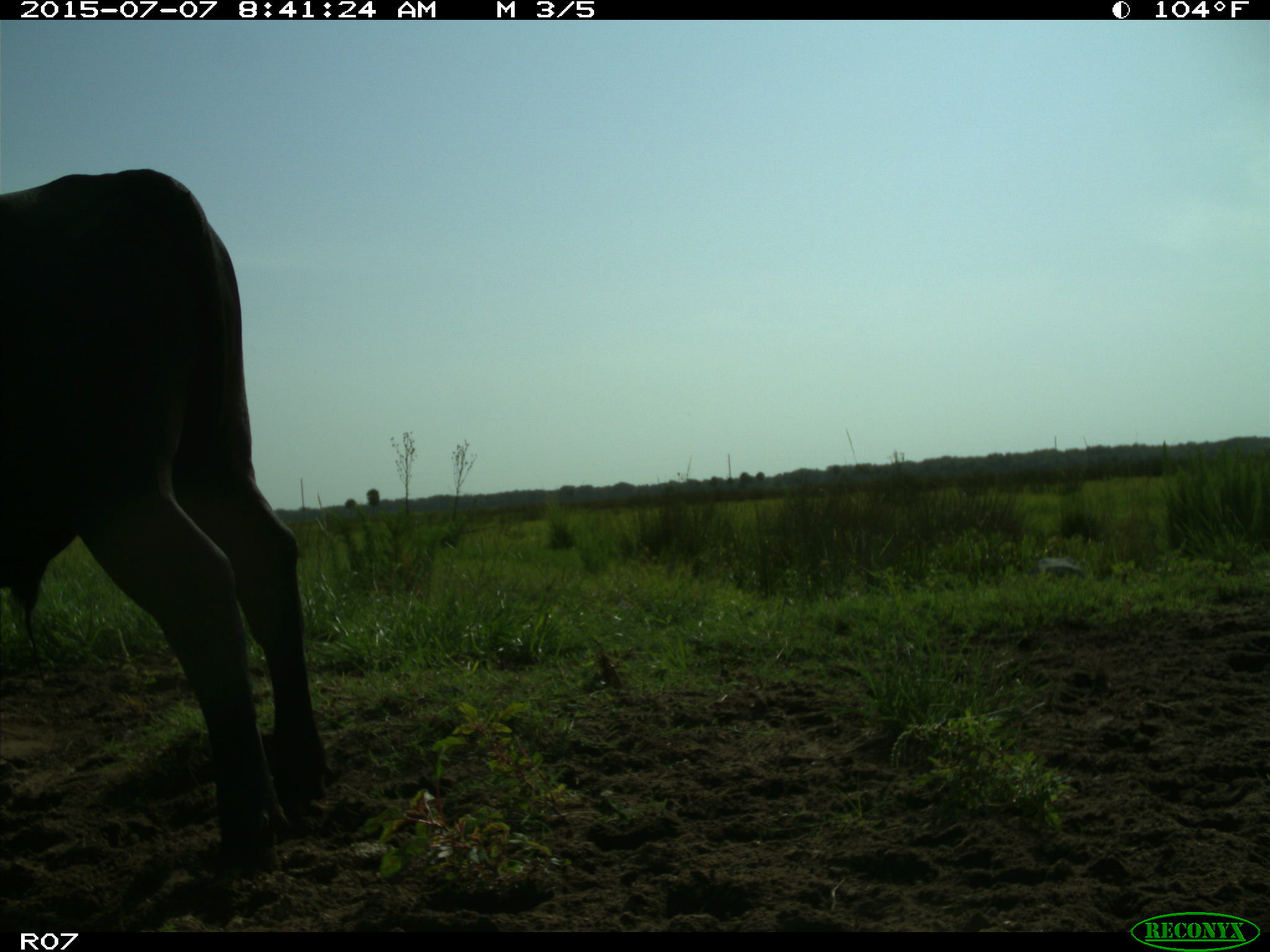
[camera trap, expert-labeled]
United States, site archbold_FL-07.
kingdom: Animalia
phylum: Chordata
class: Mammalia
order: Artiodactyla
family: Bovidae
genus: Bos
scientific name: Bos taurus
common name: domestic cow